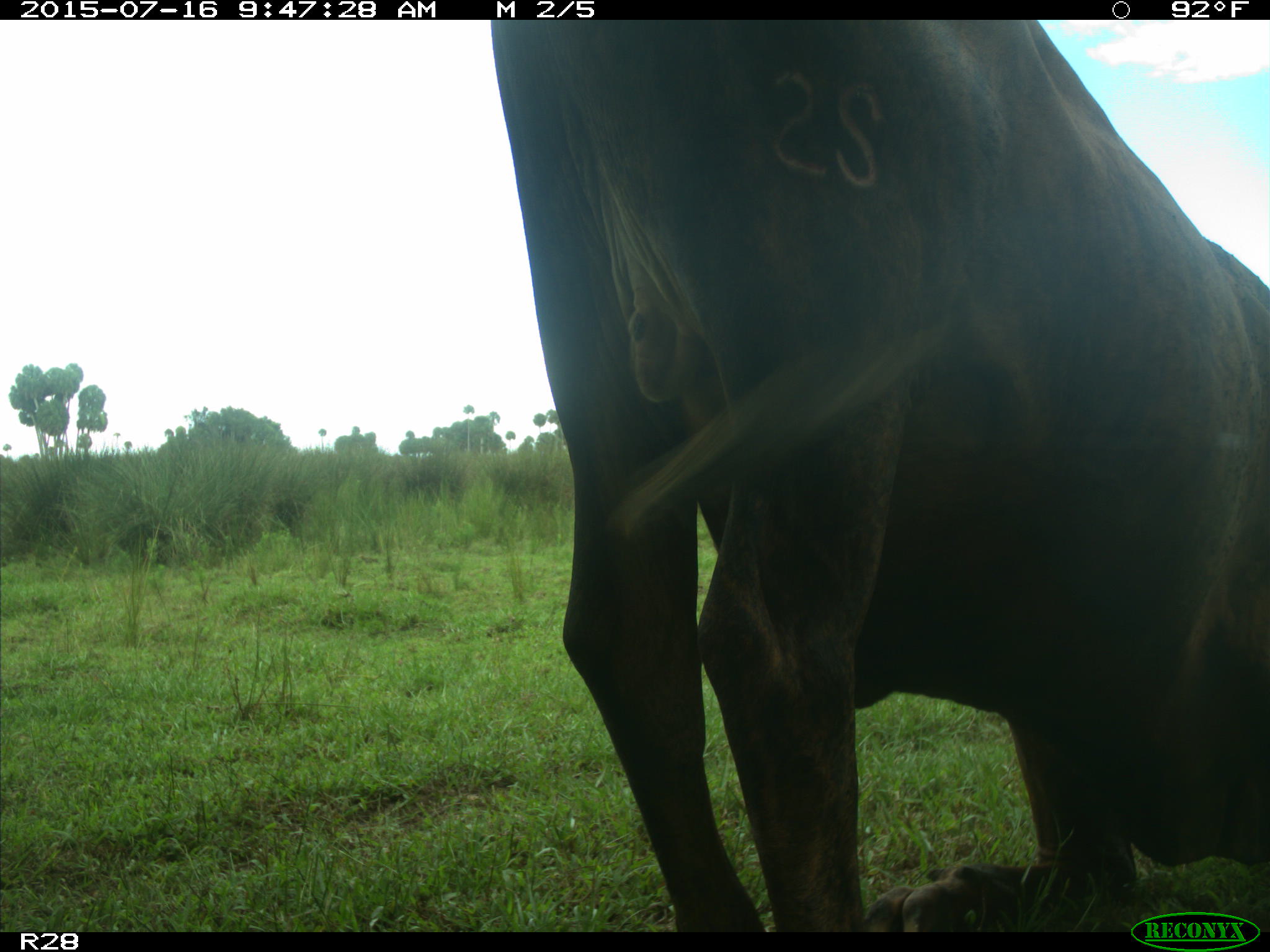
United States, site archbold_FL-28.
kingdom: Animalia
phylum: Chordata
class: Mammalia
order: Artiodactyla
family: Bovidae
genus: Bos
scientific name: Bos taurus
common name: domestic cow